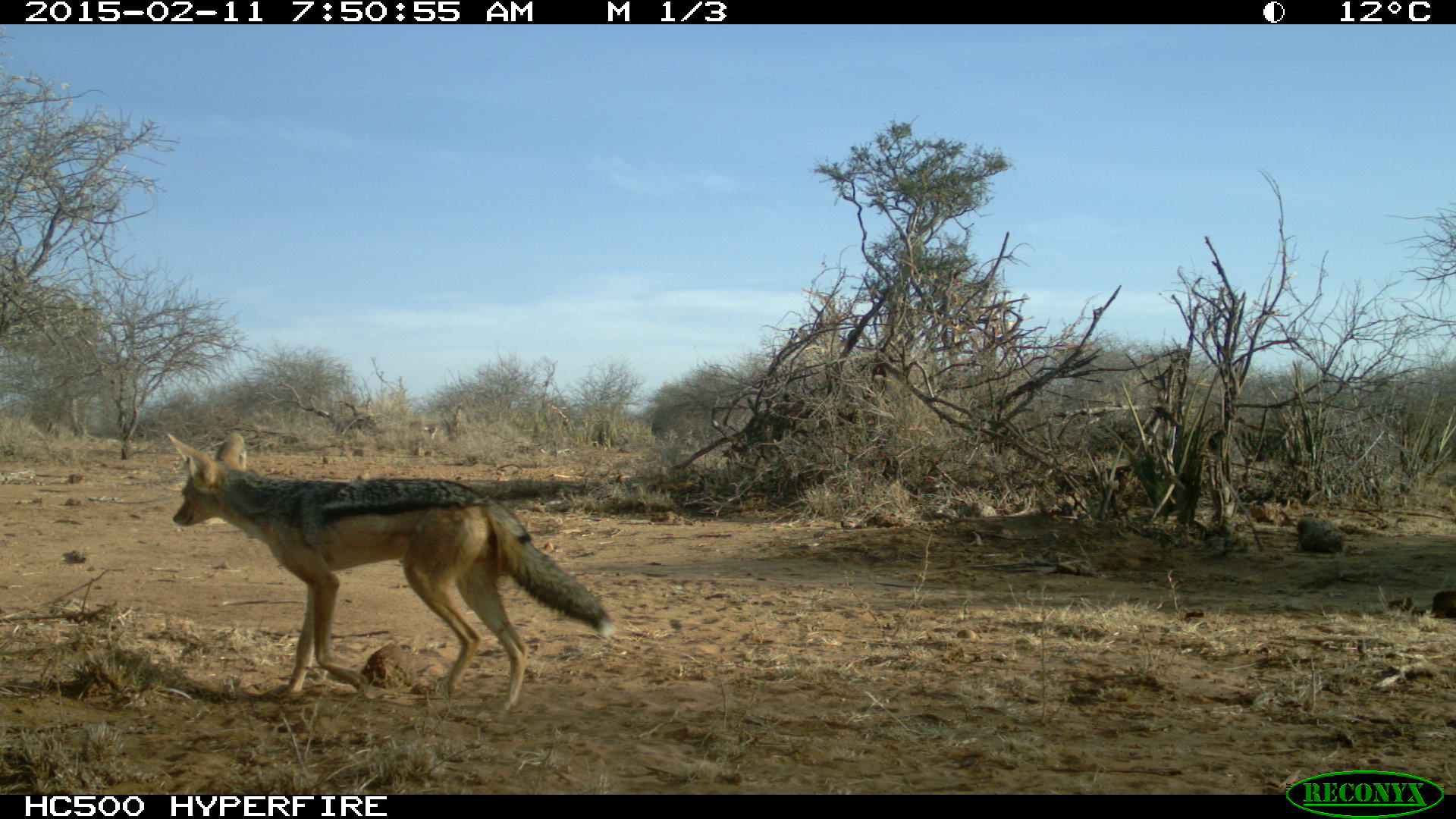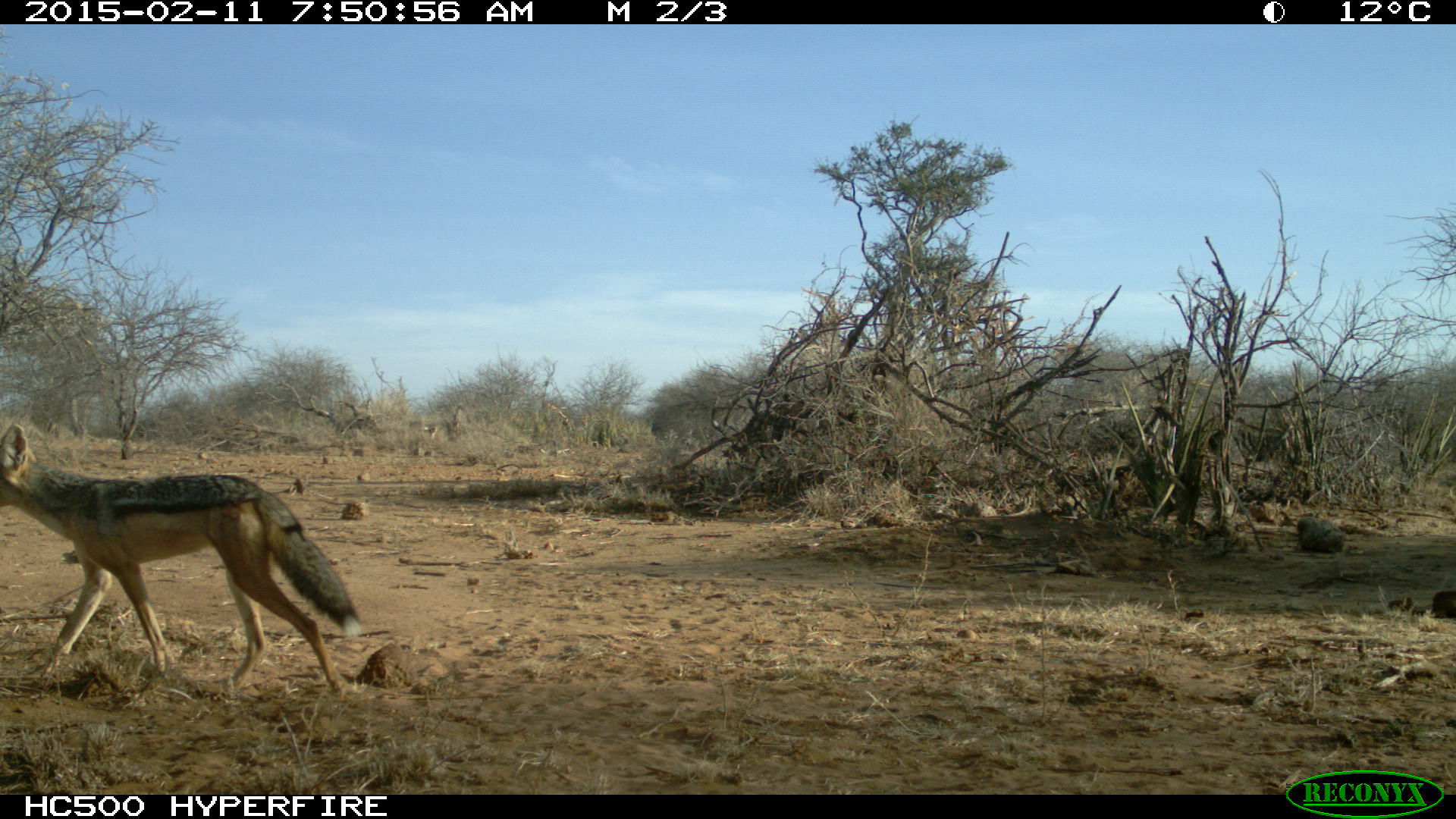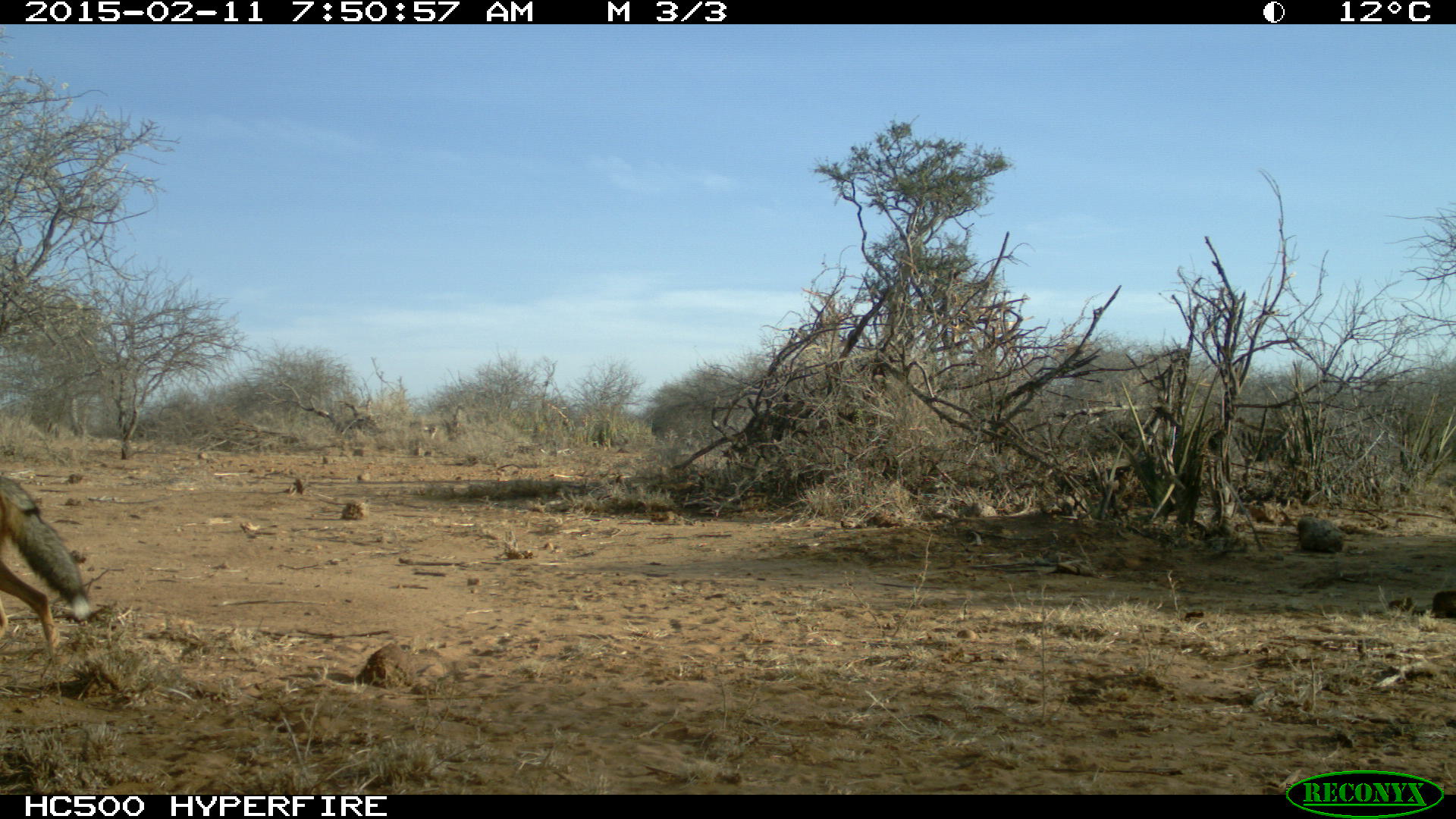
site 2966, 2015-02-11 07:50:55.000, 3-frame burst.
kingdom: Animalia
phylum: Chordata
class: Mammalia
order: Carnivora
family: Canidae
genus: Lupulella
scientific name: Lupulella mesomelas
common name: black-backed jackal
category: canis mesomelas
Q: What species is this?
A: Canis mesomelas (black-backed jackal) (Lupulella mesomelas).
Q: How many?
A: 1.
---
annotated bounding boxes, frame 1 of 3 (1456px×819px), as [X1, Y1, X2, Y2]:
canis mesomelas: [165, 429, 618, 714]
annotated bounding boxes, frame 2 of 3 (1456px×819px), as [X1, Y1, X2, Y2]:
canis mesomelas: [1, 424, 362, 698]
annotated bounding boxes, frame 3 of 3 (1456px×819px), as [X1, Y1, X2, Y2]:
canis mesomelas: [1, 474, 94, 666]